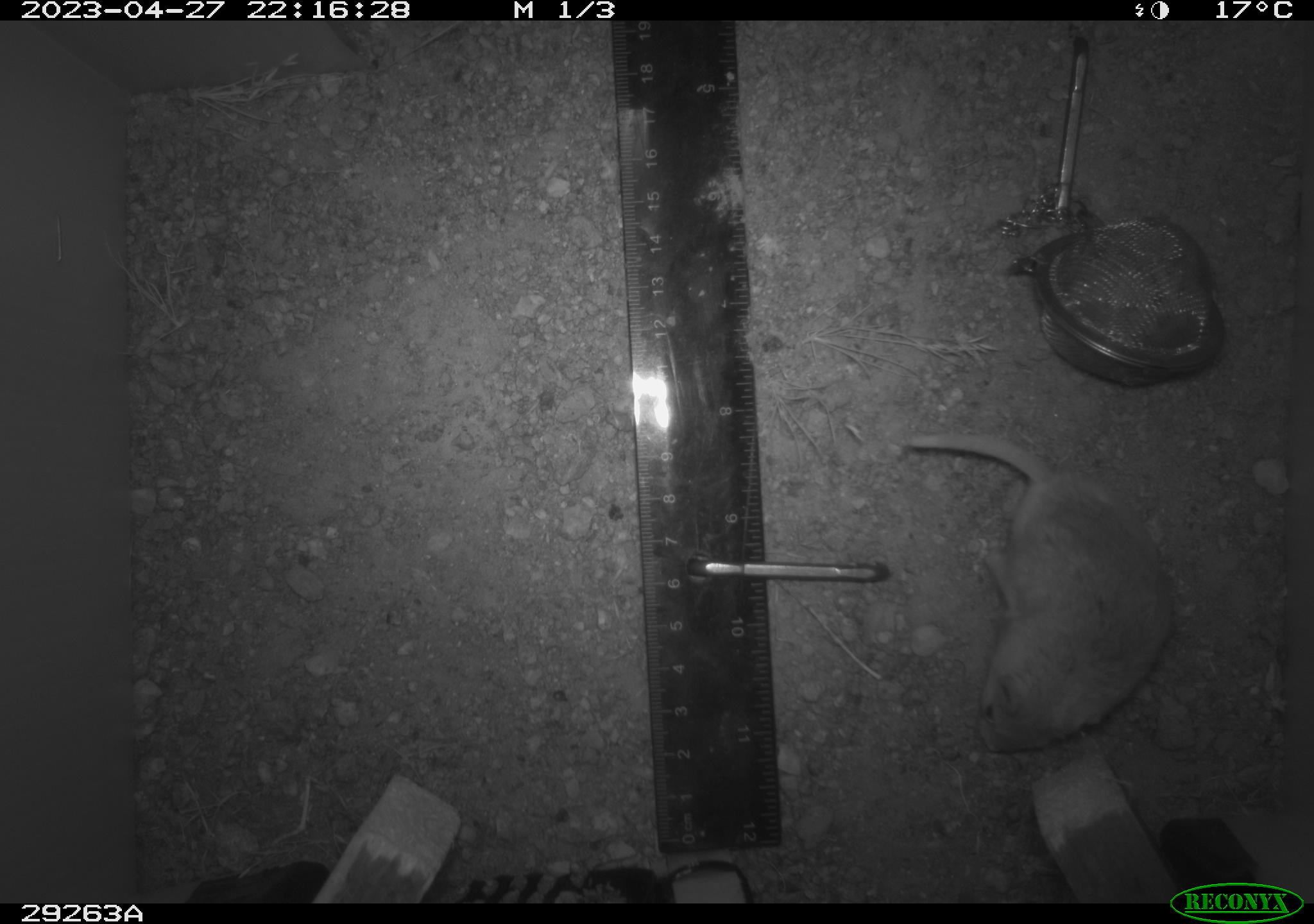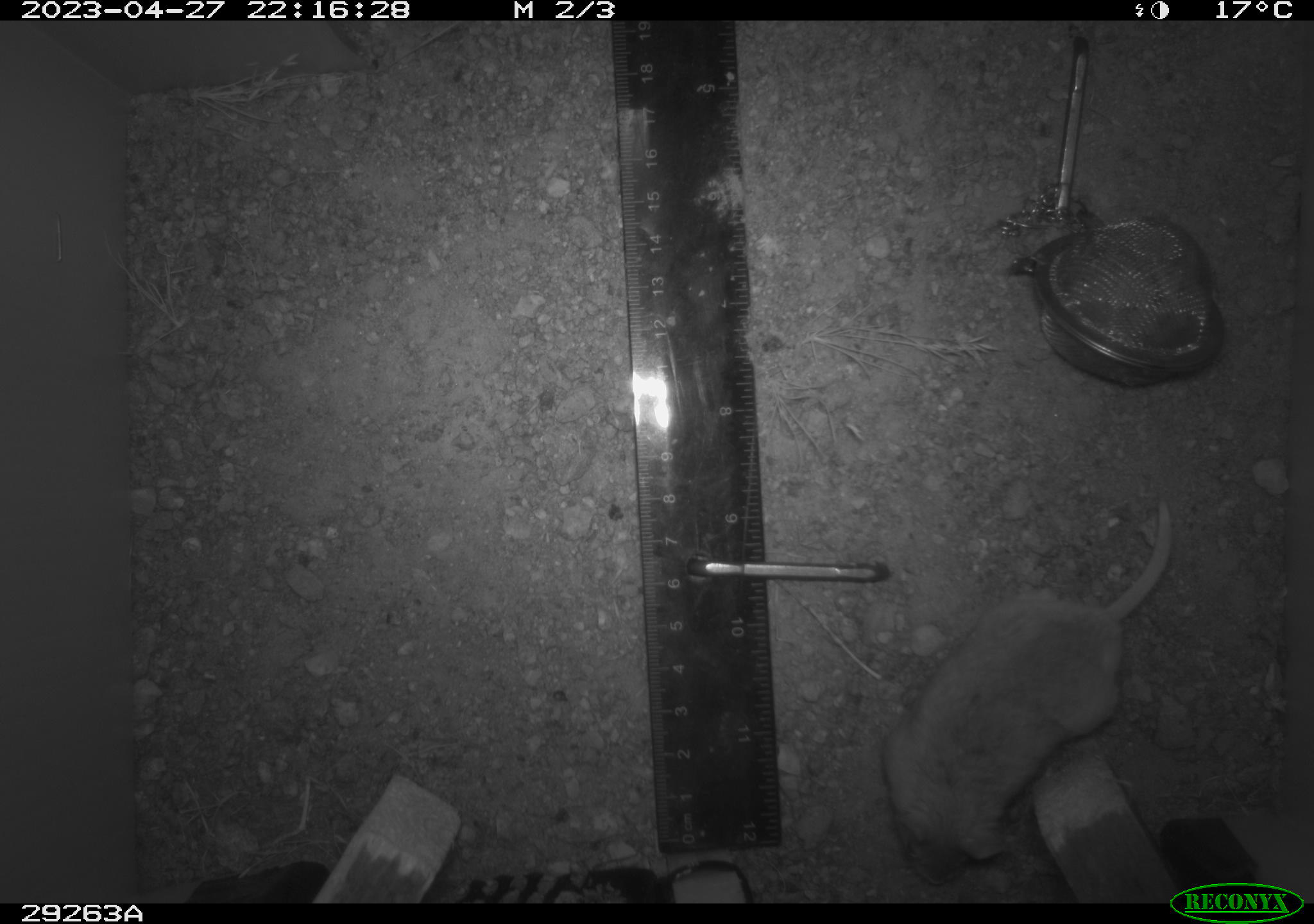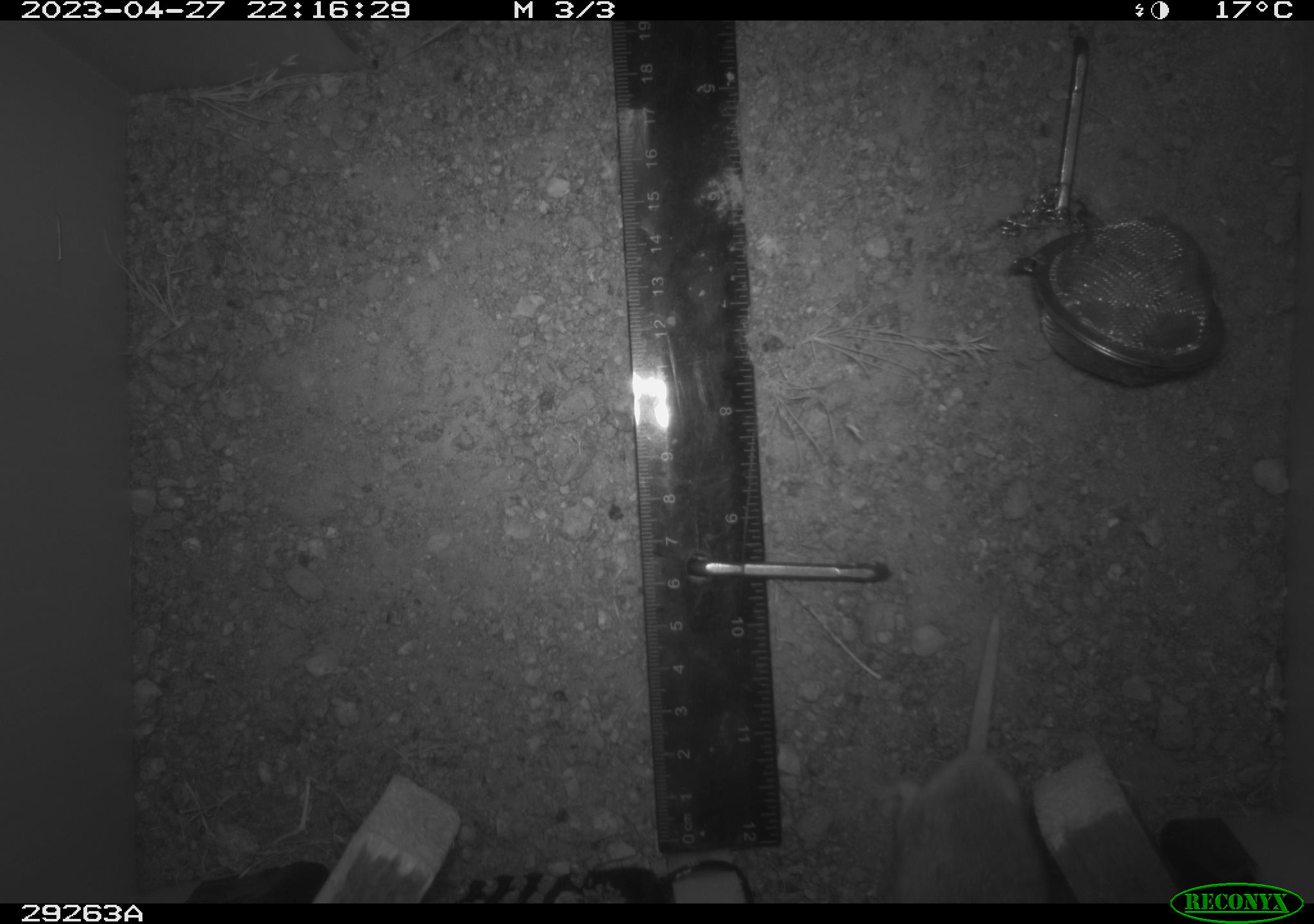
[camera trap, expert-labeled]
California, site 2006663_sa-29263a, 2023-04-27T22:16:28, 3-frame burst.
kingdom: Animalia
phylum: Chordata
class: Mammalia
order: Rodentia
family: Cricetidae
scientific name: Arvicolinae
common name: voles, lemmings, and muskrats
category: arvicolinae subfamily